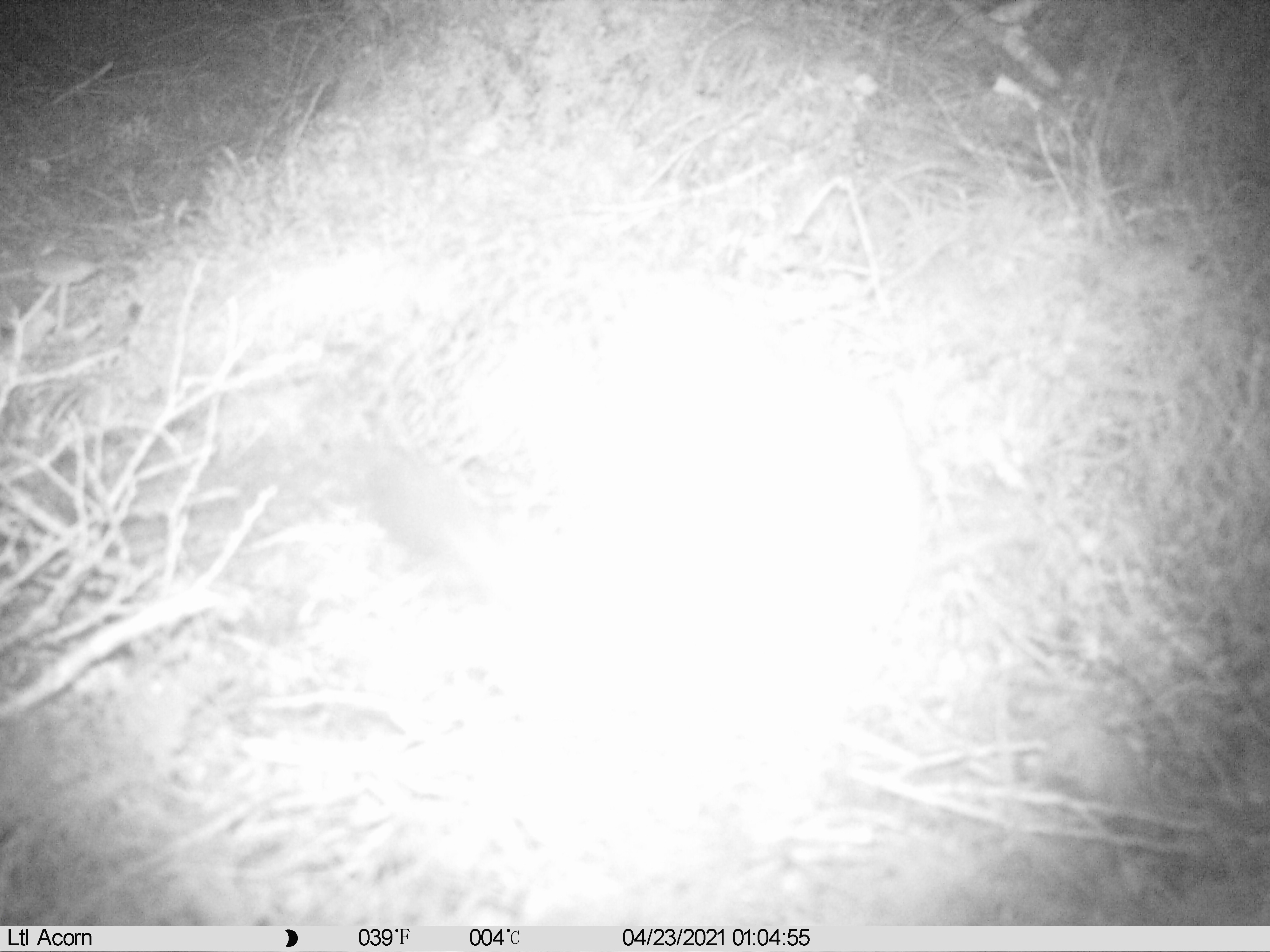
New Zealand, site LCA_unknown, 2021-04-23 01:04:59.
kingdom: Animalia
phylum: Chordata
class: Mammalia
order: Carnivora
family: Mustelidae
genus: Mustela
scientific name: Mustela erminea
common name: stoat